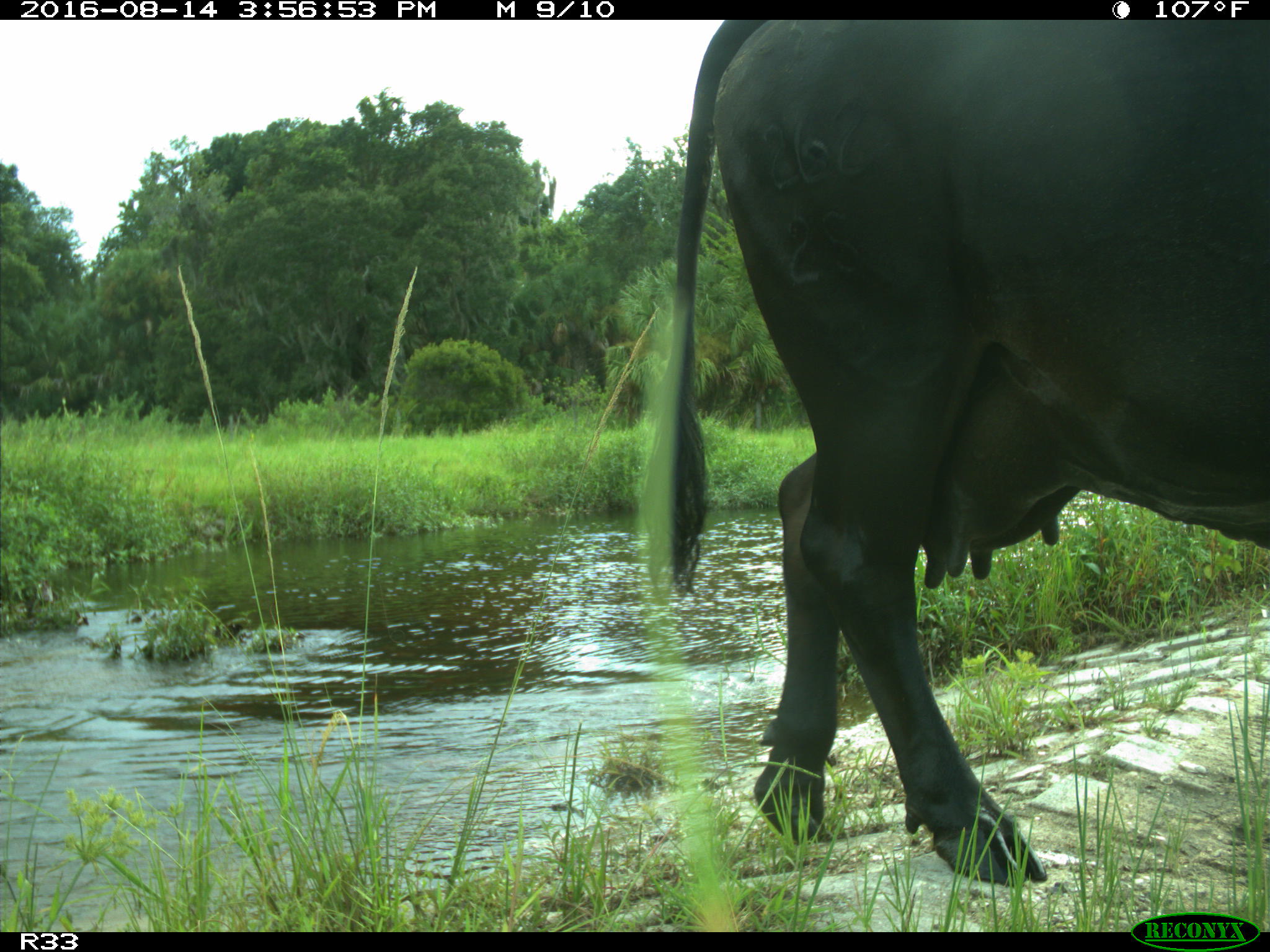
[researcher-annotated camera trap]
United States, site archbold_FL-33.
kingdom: Animalia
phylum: Chordata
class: Mammalia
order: Artiodactyla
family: Bovidae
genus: Bos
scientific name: Bos taurus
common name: domestic cow